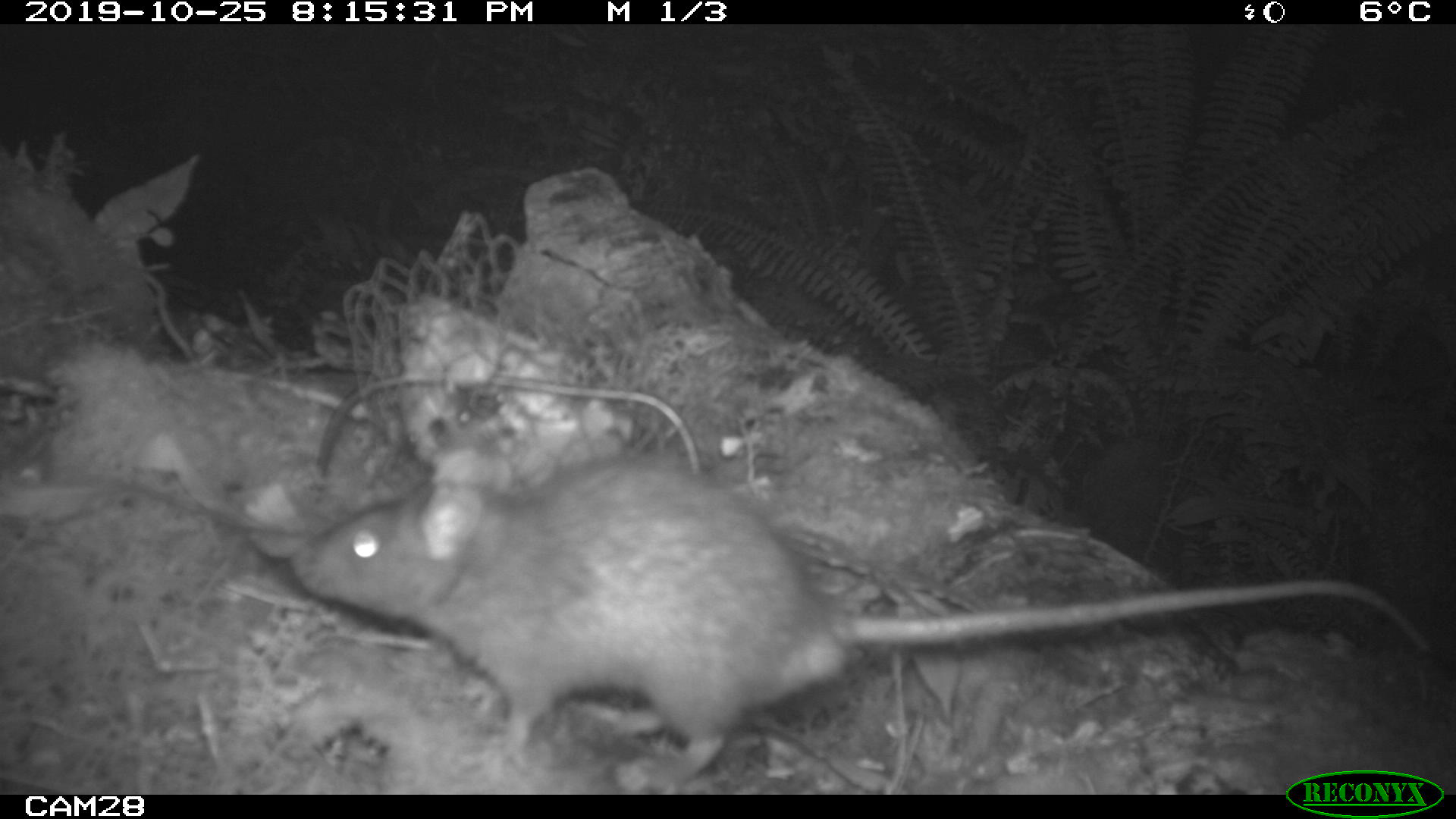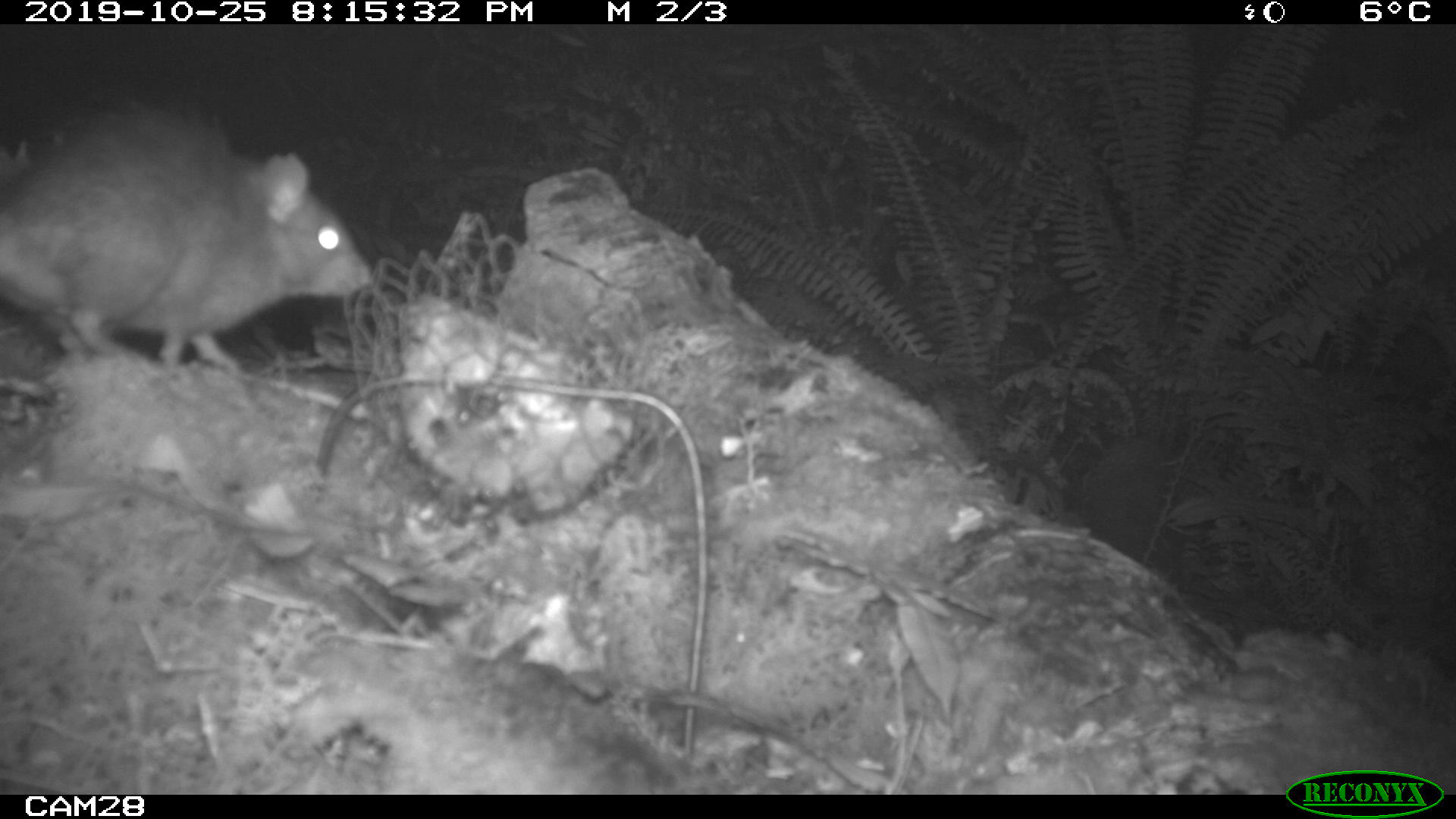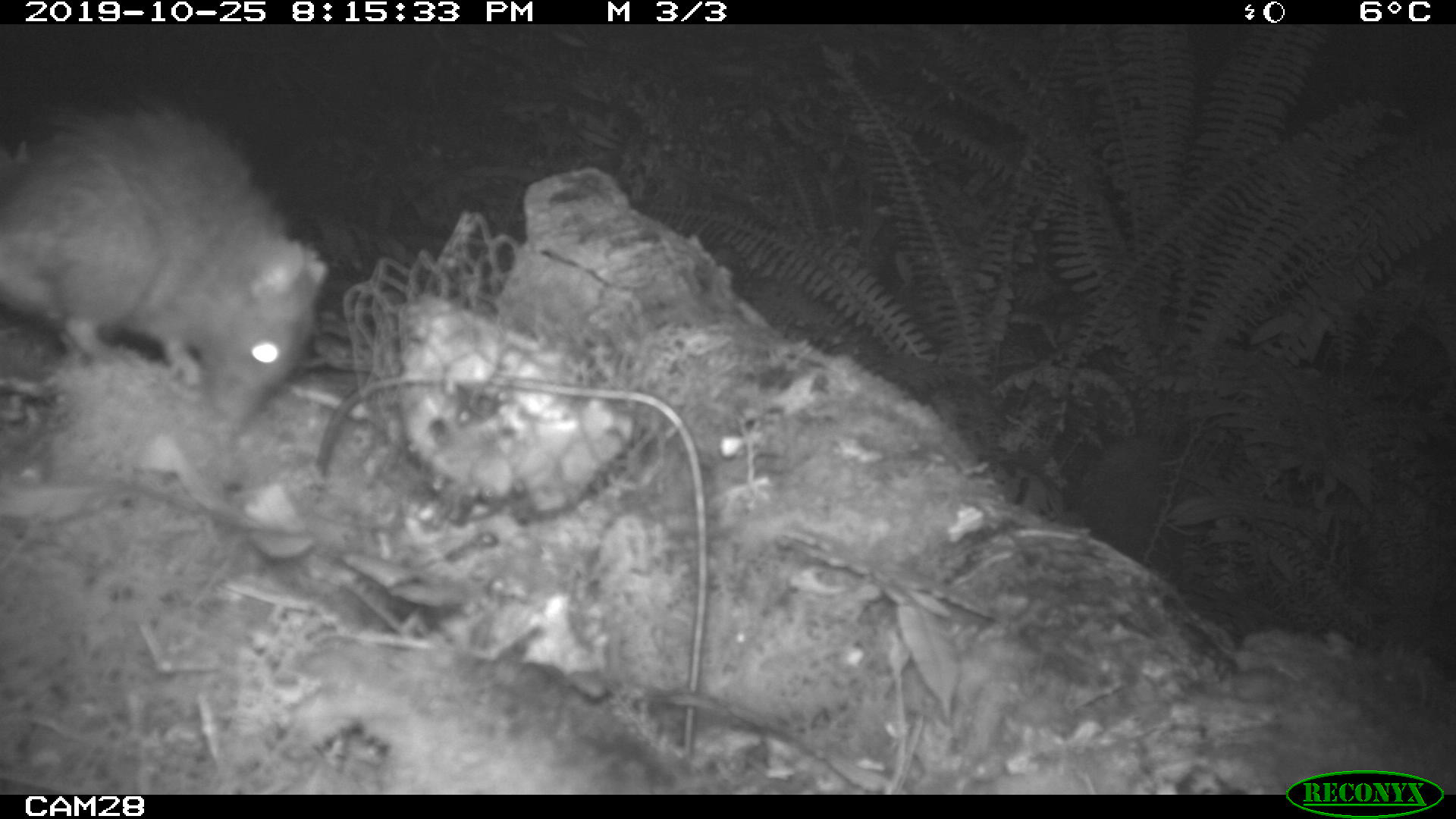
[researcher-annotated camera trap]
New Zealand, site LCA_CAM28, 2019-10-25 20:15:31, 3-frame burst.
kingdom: Animalia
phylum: Chordata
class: Mammalia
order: Rodentia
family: Muridae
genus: Rattus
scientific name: Rattus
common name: rat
Rat (Rattus).